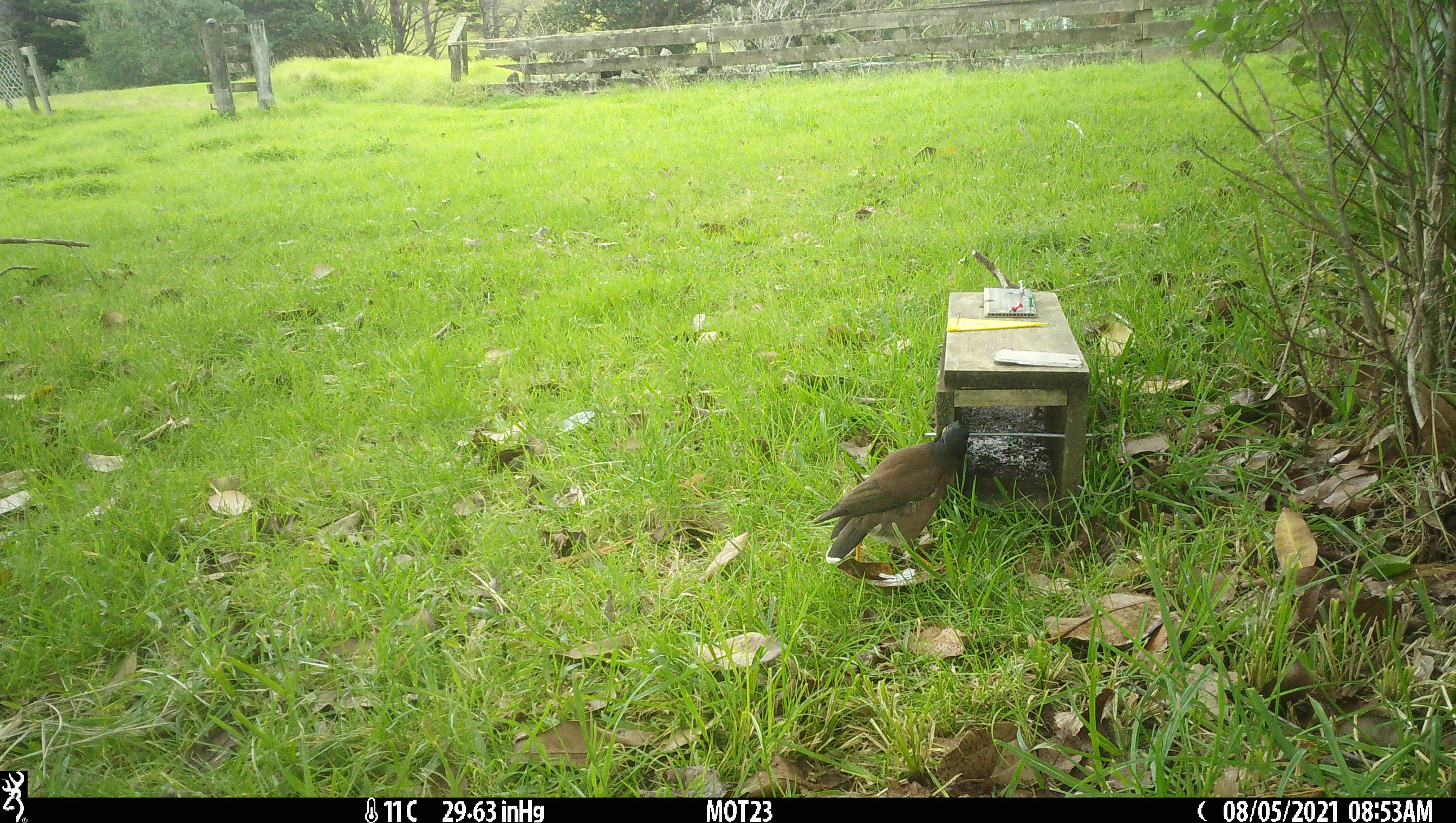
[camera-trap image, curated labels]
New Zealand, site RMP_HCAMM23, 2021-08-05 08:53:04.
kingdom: Animalia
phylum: Chordata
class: Aves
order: Passeriformes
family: Sturnidae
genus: Acridotheres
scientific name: Acridotheres tristis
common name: common myna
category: myna